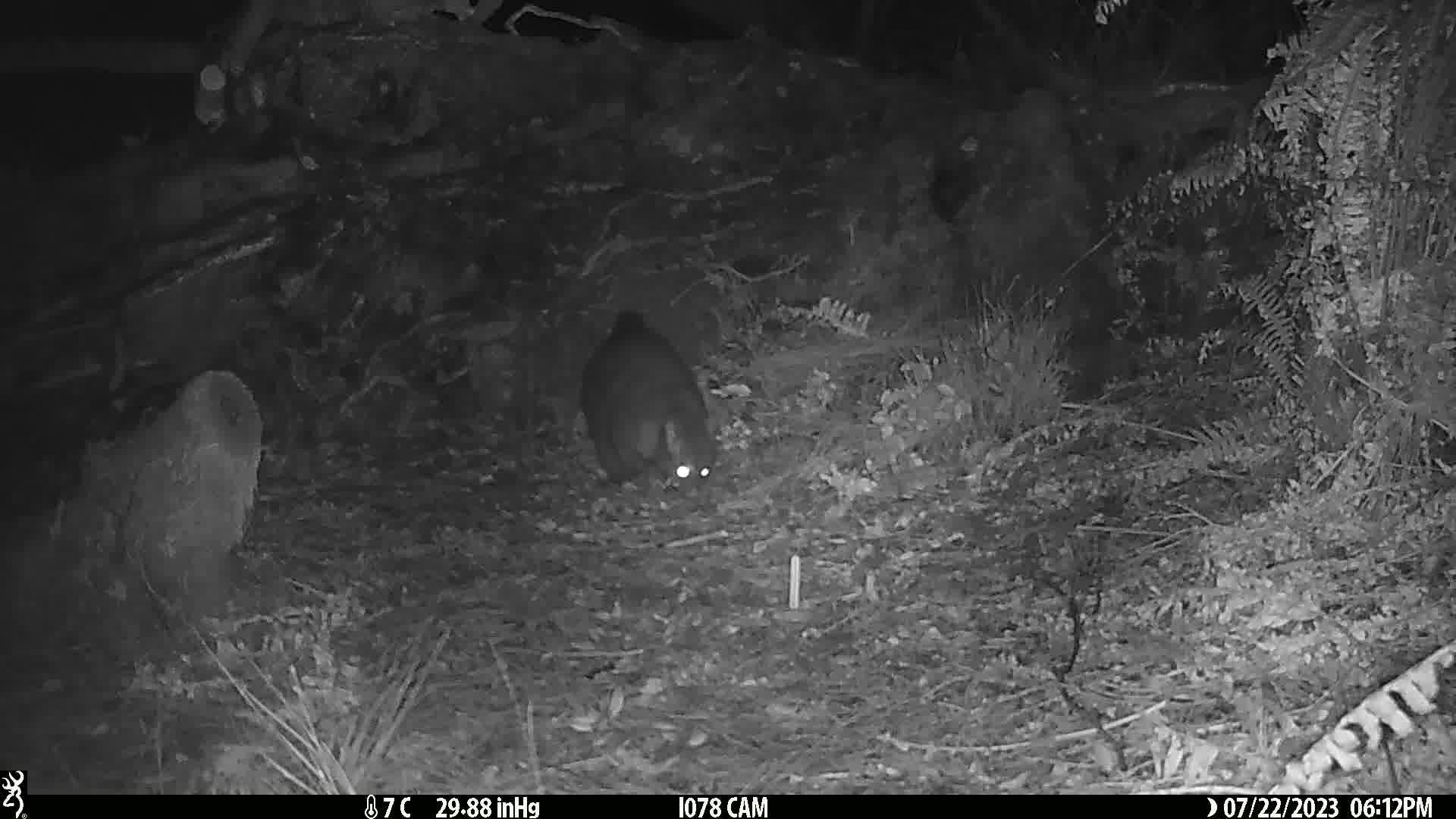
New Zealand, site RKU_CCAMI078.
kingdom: Animalia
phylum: Chordata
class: Mammalia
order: Diprotodontia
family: Phalangeridae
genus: Trichosurus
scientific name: Trichosurus vulpecula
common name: common brushtail possum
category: possum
Possum (common brushtail possum) (Trichosurus vulpecula).